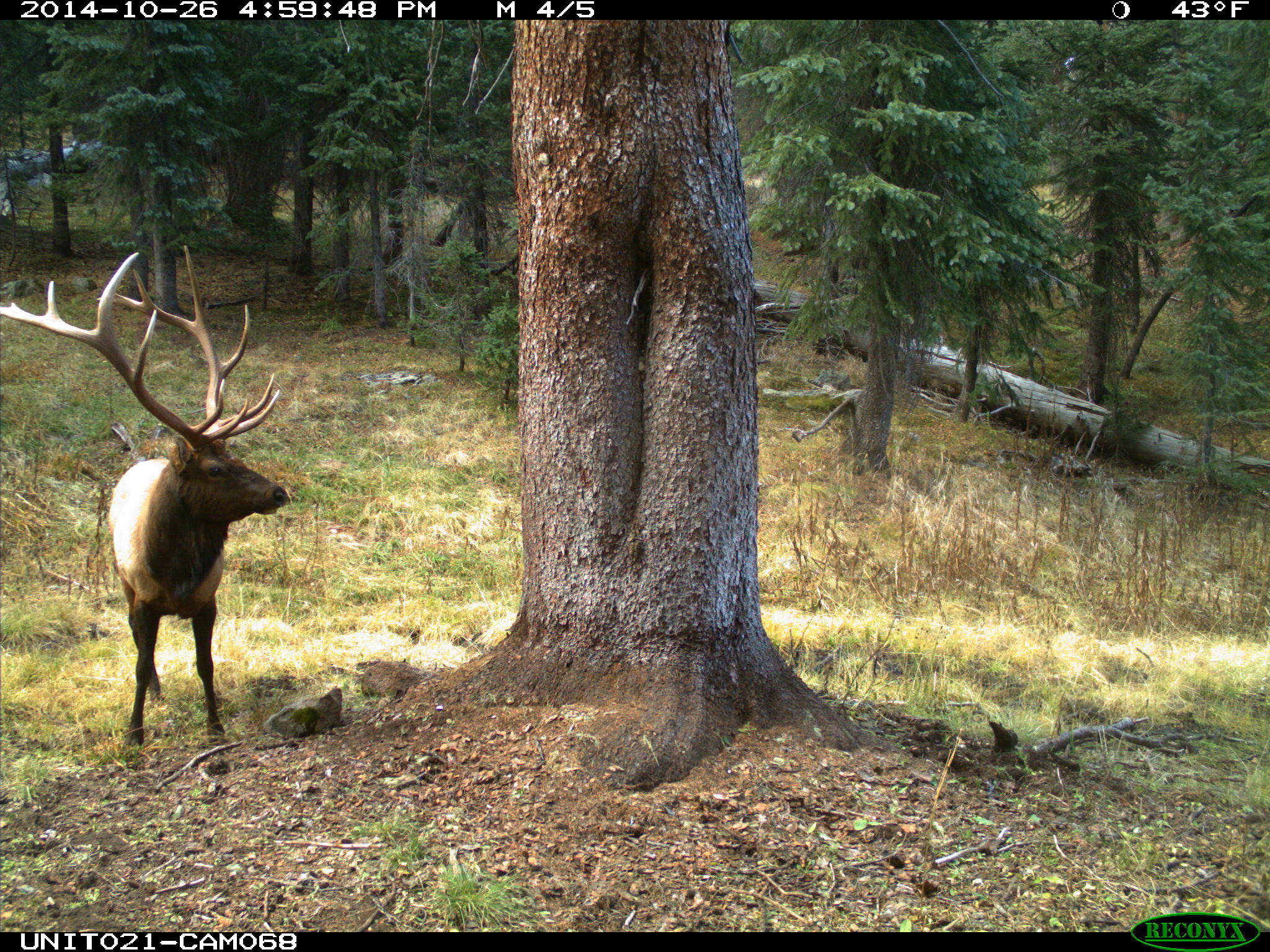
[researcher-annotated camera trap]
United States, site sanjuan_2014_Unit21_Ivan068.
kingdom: Animalia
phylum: Chordata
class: Mammalia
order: Artiodactyla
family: Cervidae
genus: Cervus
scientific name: Cervus elaphus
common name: red deer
Cervus elaphus (red deer).